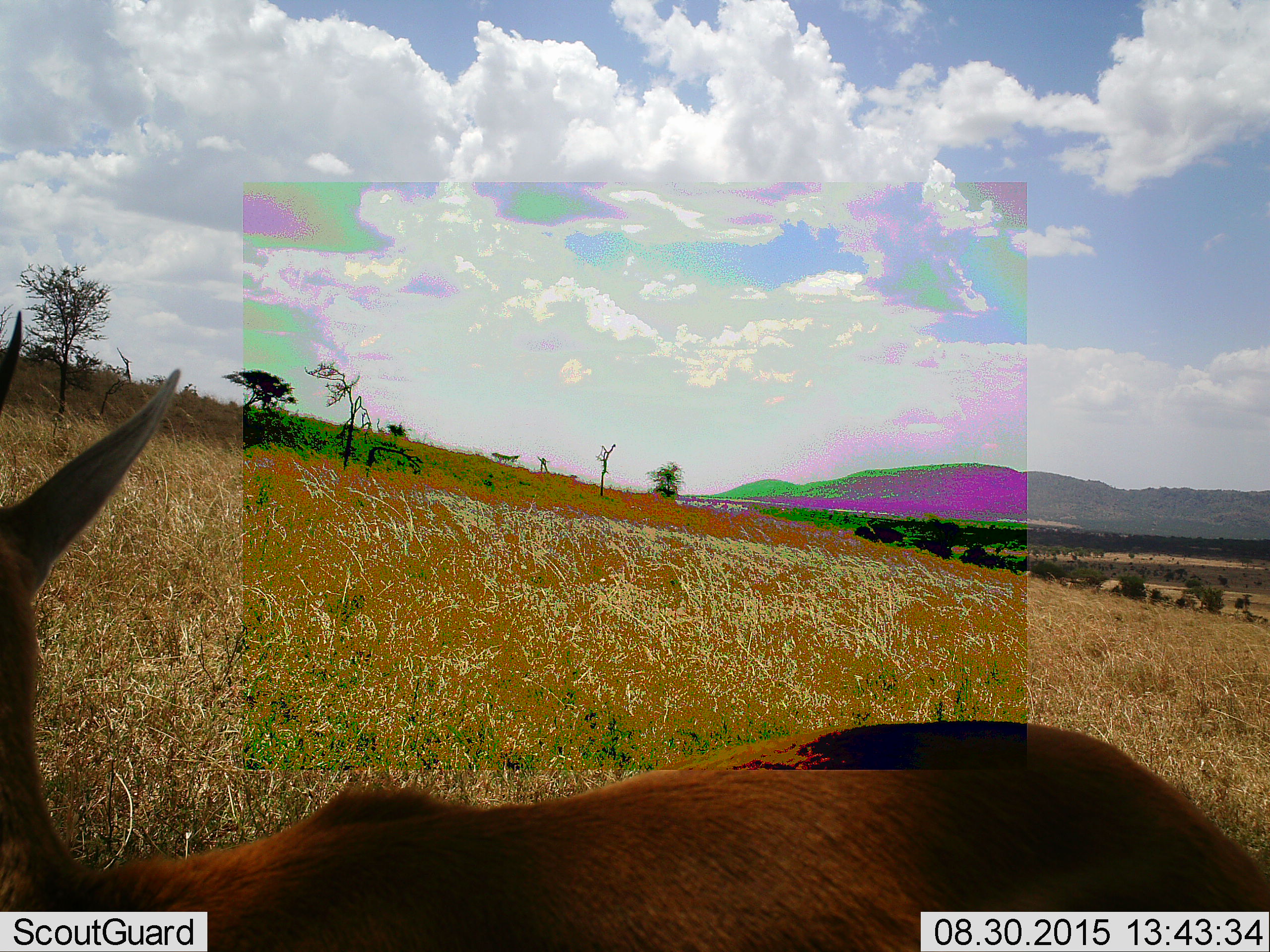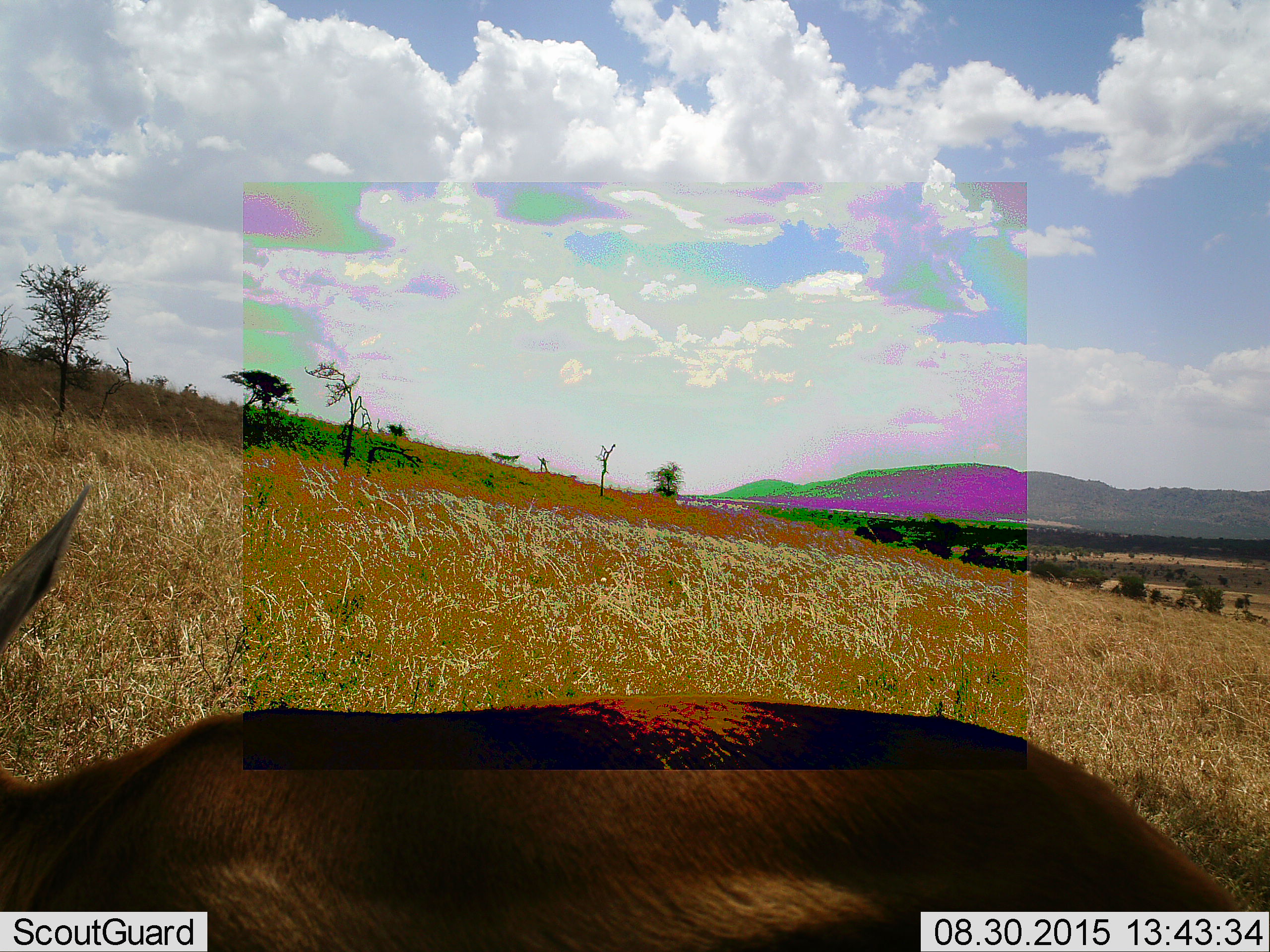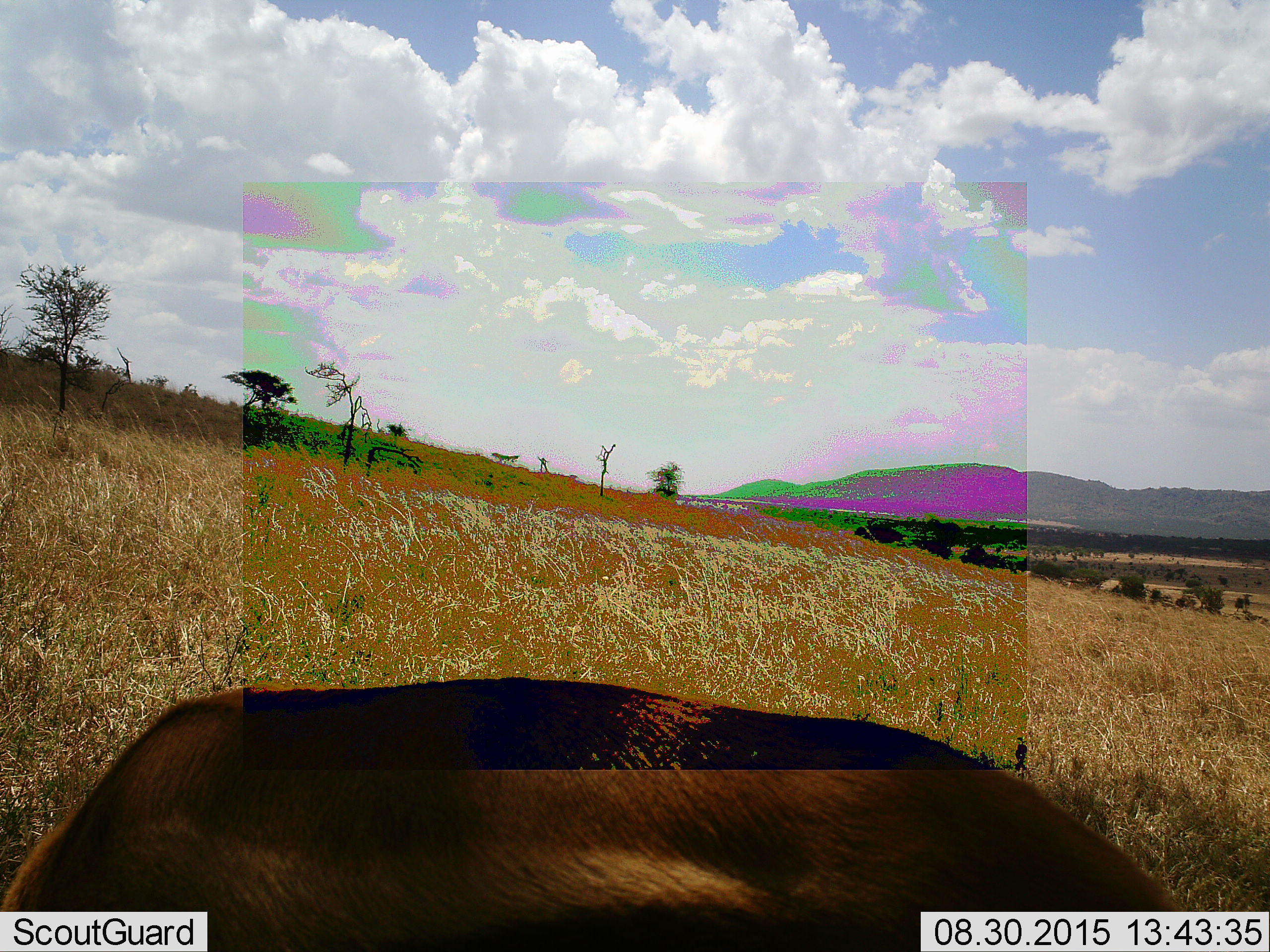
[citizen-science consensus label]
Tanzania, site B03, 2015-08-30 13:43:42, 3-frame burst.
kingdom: Animalia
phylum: Chordata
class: Mammalia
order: Artiodactyla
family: Bovidae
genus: Eudorcas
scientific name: Eudorcas thomsonii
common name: thomson's gazelle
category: gazellethomsons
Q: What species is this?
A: Gazellethomsons (thomson's gazelle) (Eudorcas thomsonii).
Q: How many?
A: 1.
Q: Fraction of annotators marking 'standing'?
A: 73%.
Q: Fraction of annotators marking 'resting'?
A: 0%.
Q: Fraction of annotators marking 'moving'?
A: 9%.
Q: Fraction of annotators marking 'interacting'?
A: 0%.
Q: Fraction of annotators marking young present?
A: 0%.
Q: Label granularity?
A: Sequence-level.